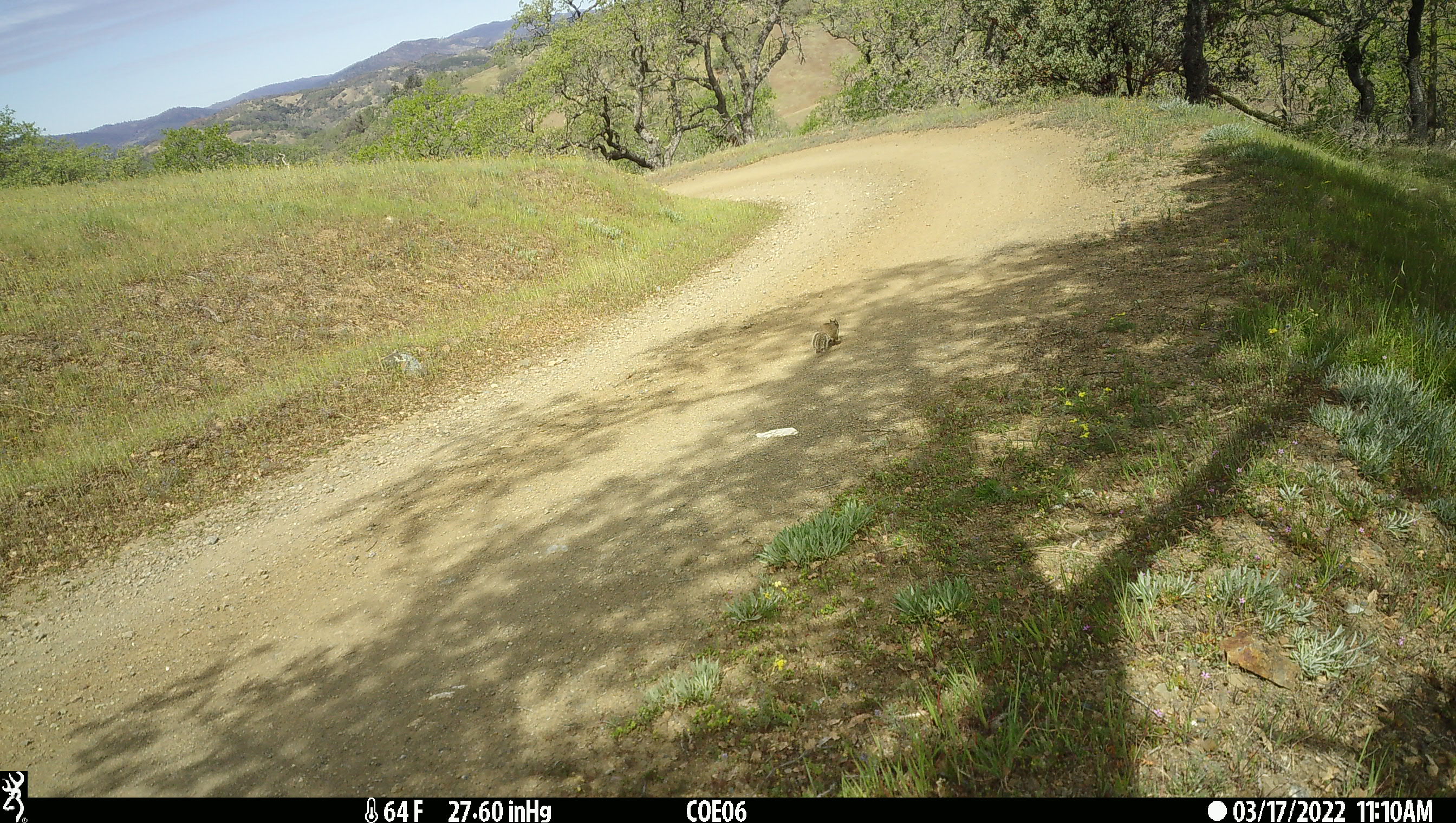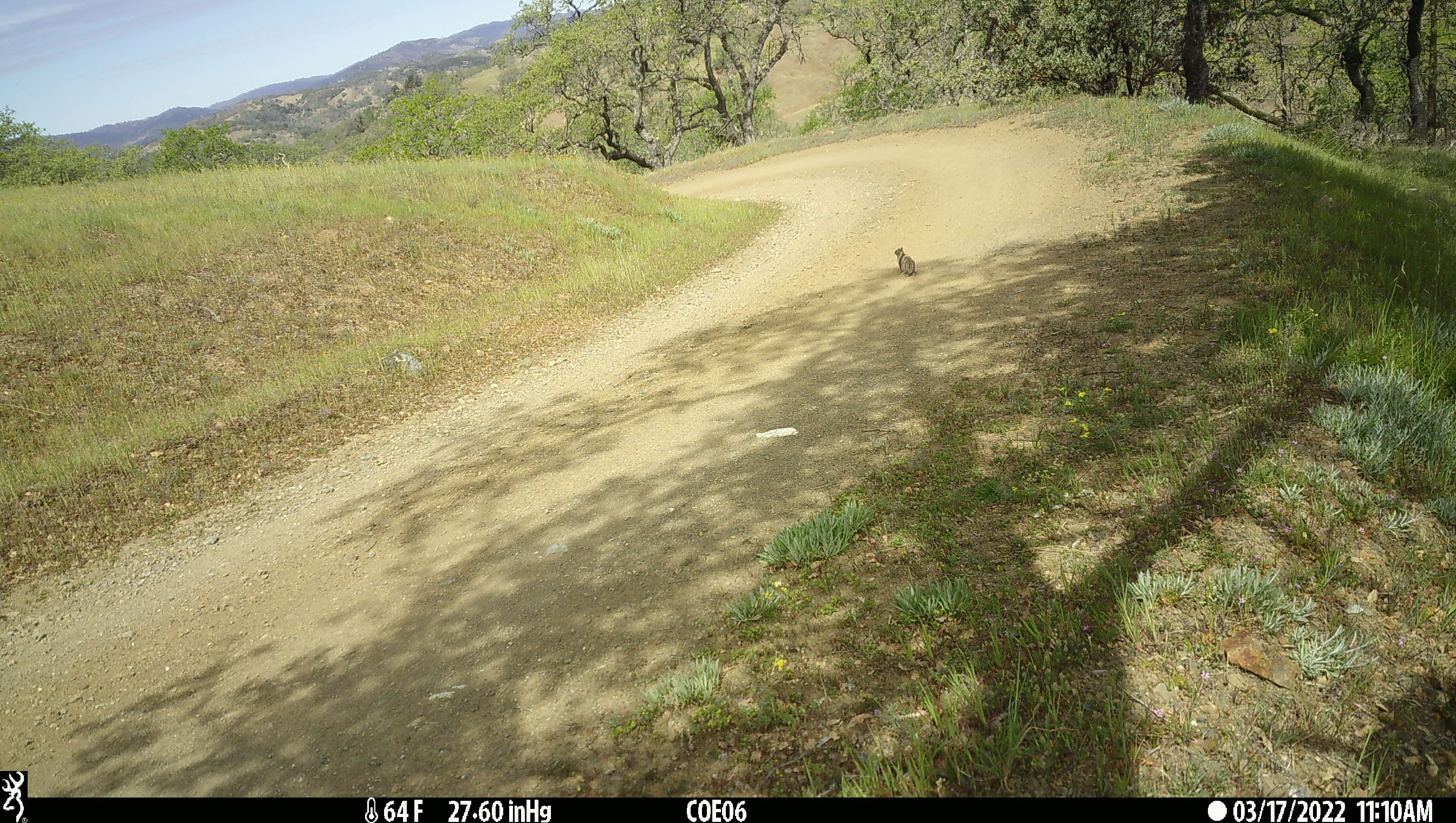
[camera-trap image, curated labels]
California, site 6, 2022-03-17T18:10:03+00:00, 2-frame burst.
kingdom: Animalia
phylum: Chordata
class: Mammalia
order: Rodentia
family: Sciuridae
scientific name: Sciuridae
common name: squirrel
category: unknown squirrel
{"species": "unknown squirrel (squirrel) (Sciuridae)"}